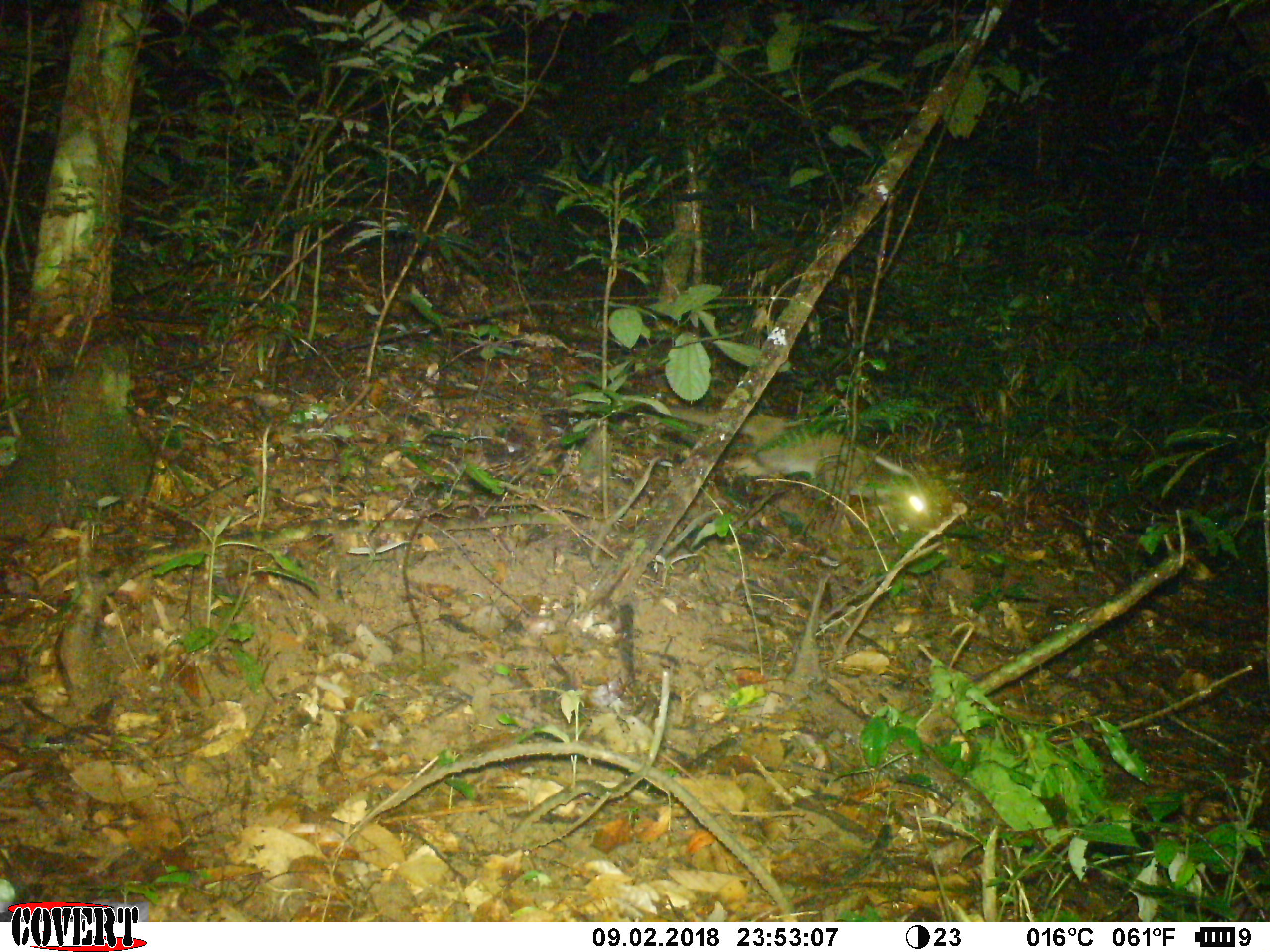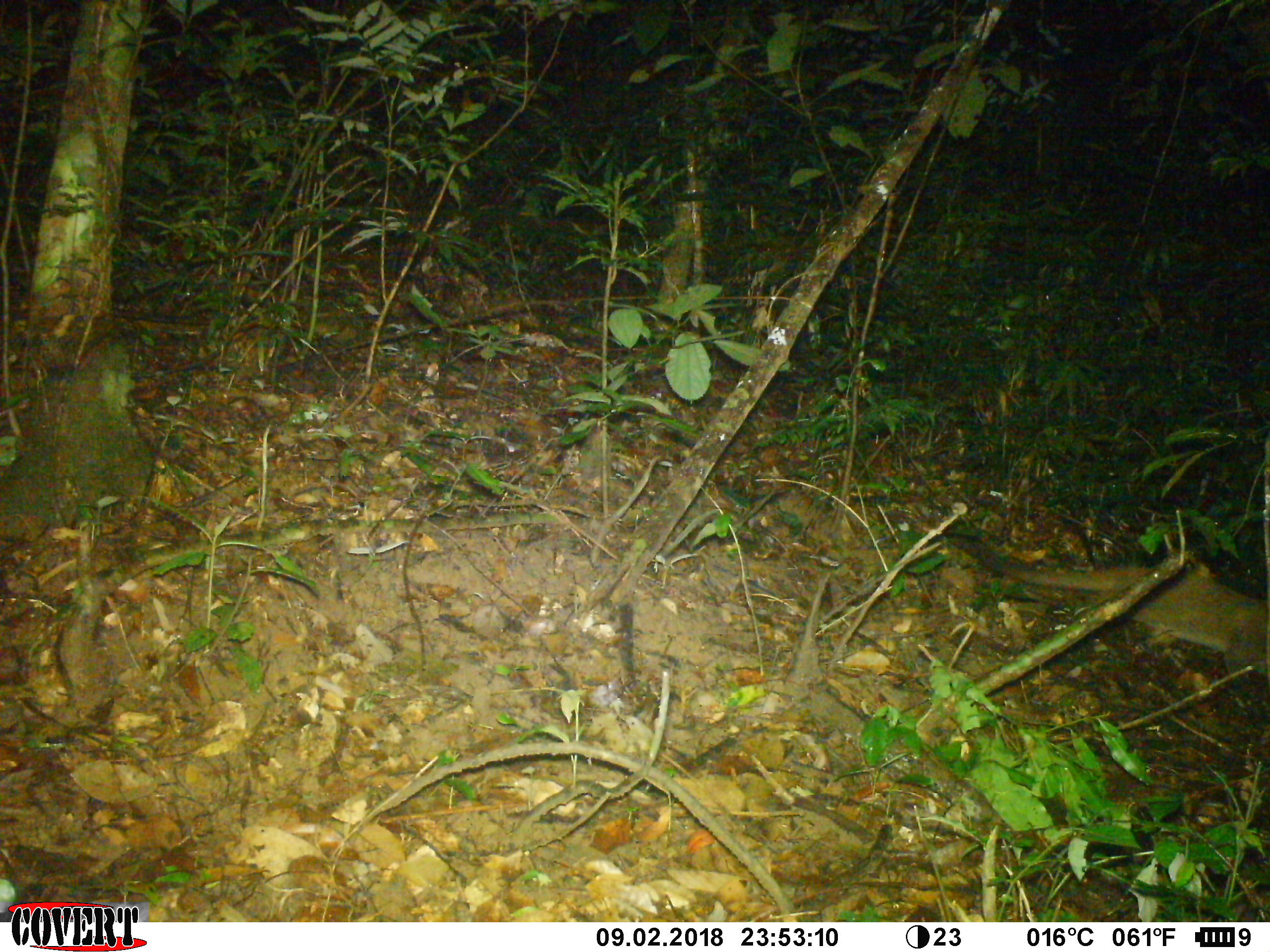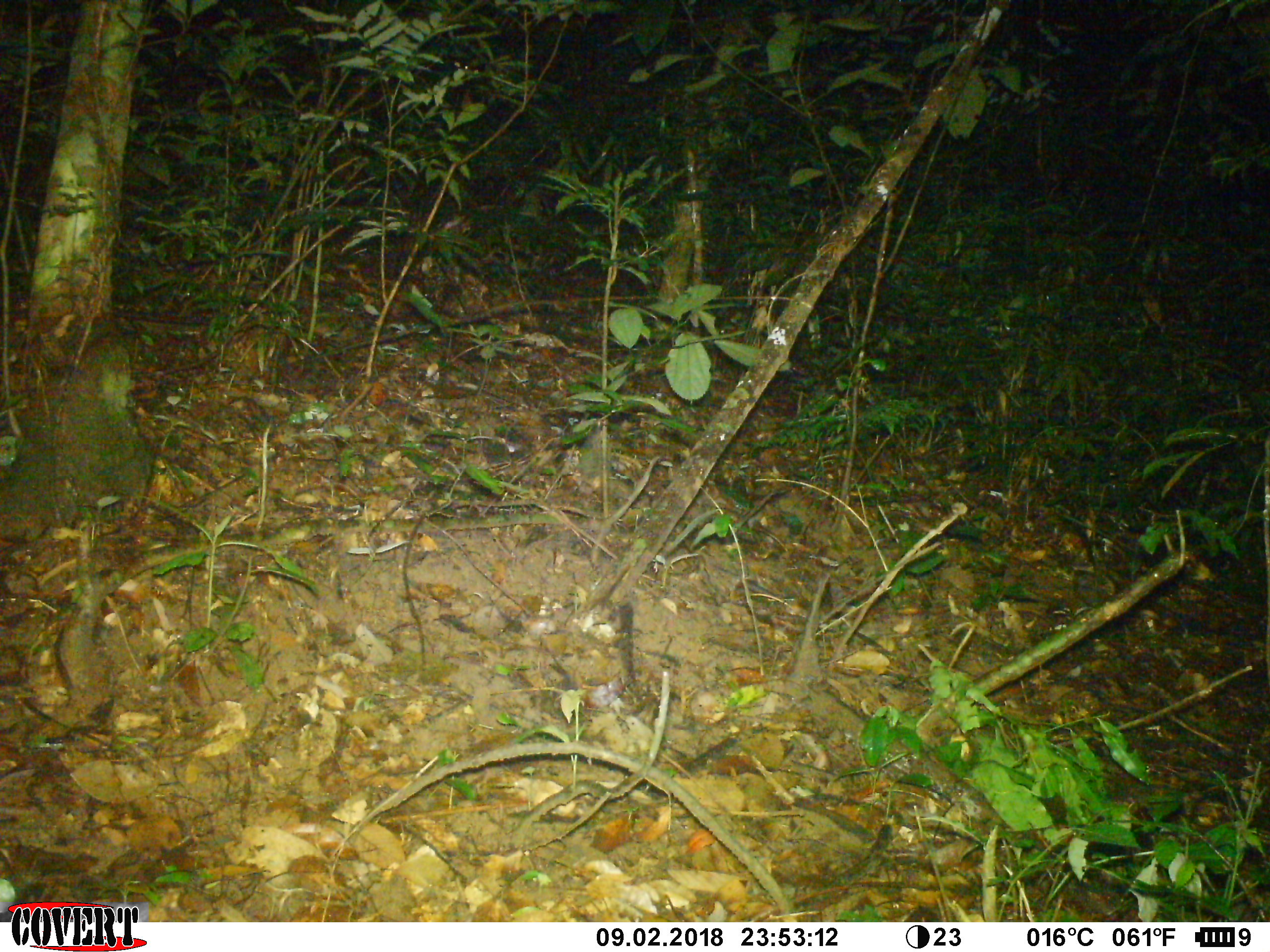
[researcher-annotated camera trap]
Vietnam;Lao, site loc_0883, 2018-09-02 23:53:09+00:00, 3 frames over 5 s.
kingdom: Animalia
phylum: Chordata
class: Mammalia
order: Carnivora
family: Viverridae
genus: Paguma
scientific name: Paguma larvata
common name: masked palm civet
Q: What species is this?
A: Masked palm civet (Paguma larvata).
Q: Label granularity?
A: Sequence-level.